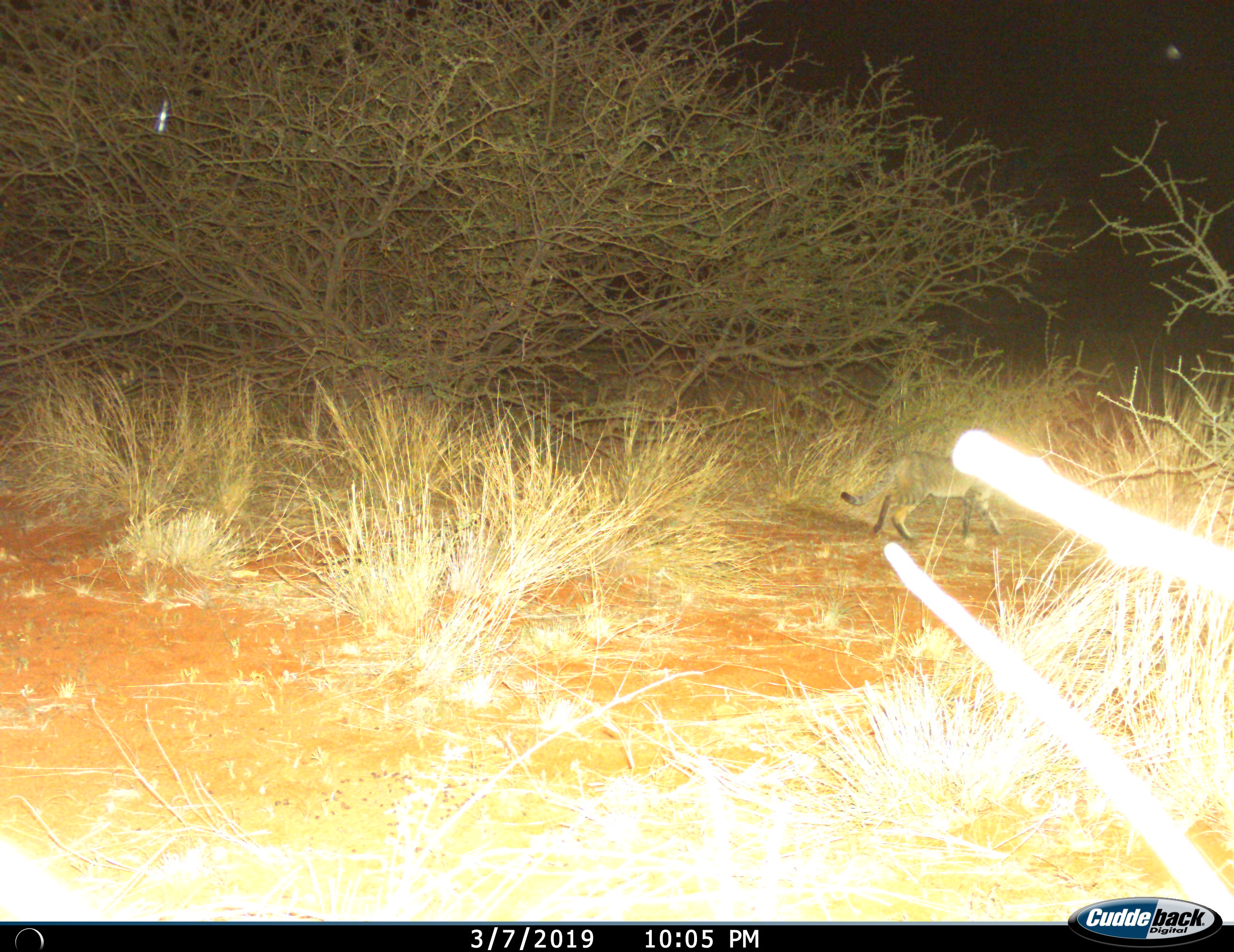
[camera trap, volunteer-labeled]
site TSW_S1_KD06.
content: unidentified animal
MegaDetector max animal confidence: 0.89